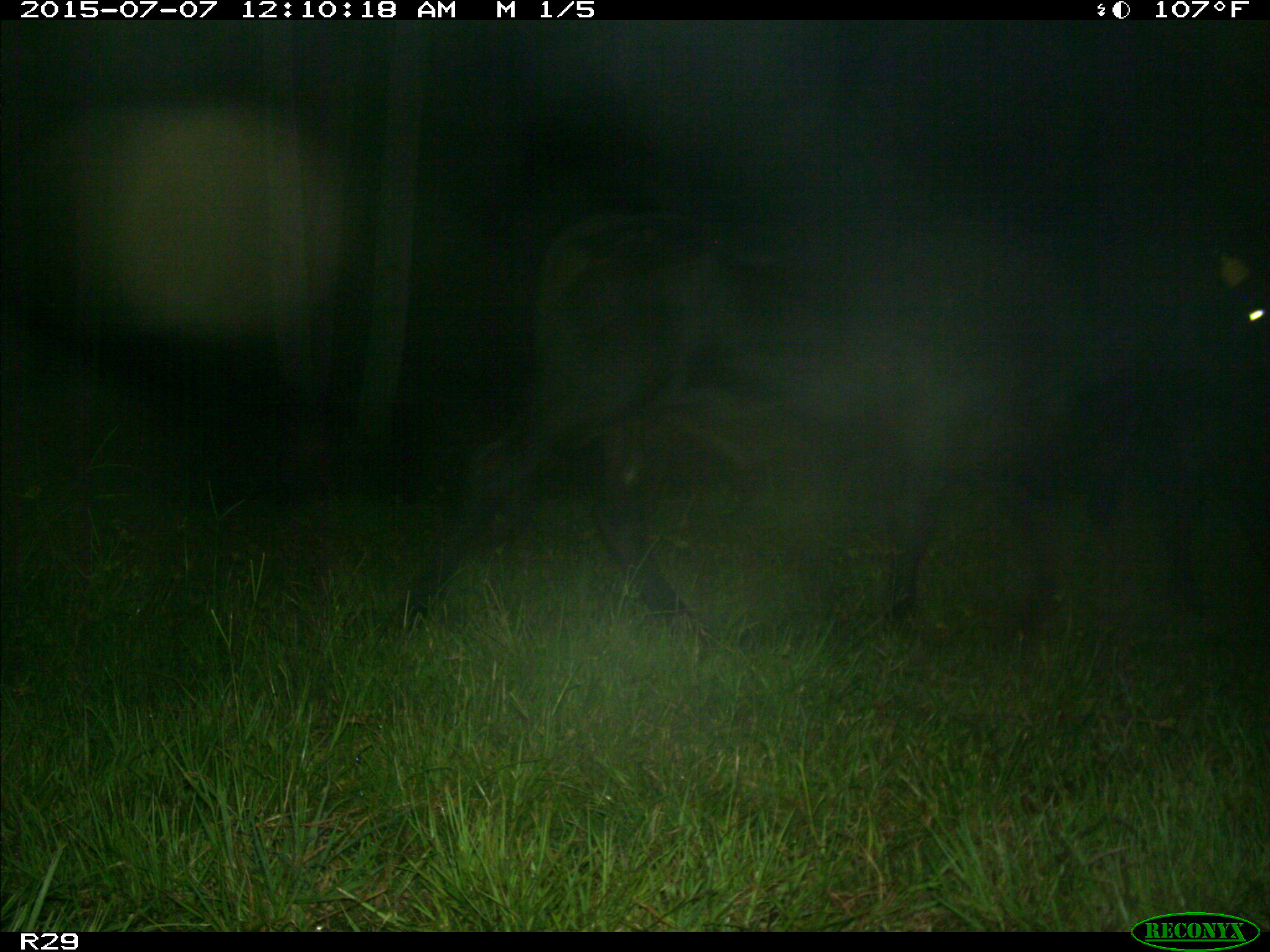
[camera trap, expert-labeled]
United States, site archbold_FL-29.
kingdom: Animalia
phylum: Chordata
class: Mammalia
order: Artiodactyla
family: Bovidae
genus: Bos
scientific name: Bos taurus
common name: domestic cow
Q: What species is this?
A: Bos taurus (domestic cow).